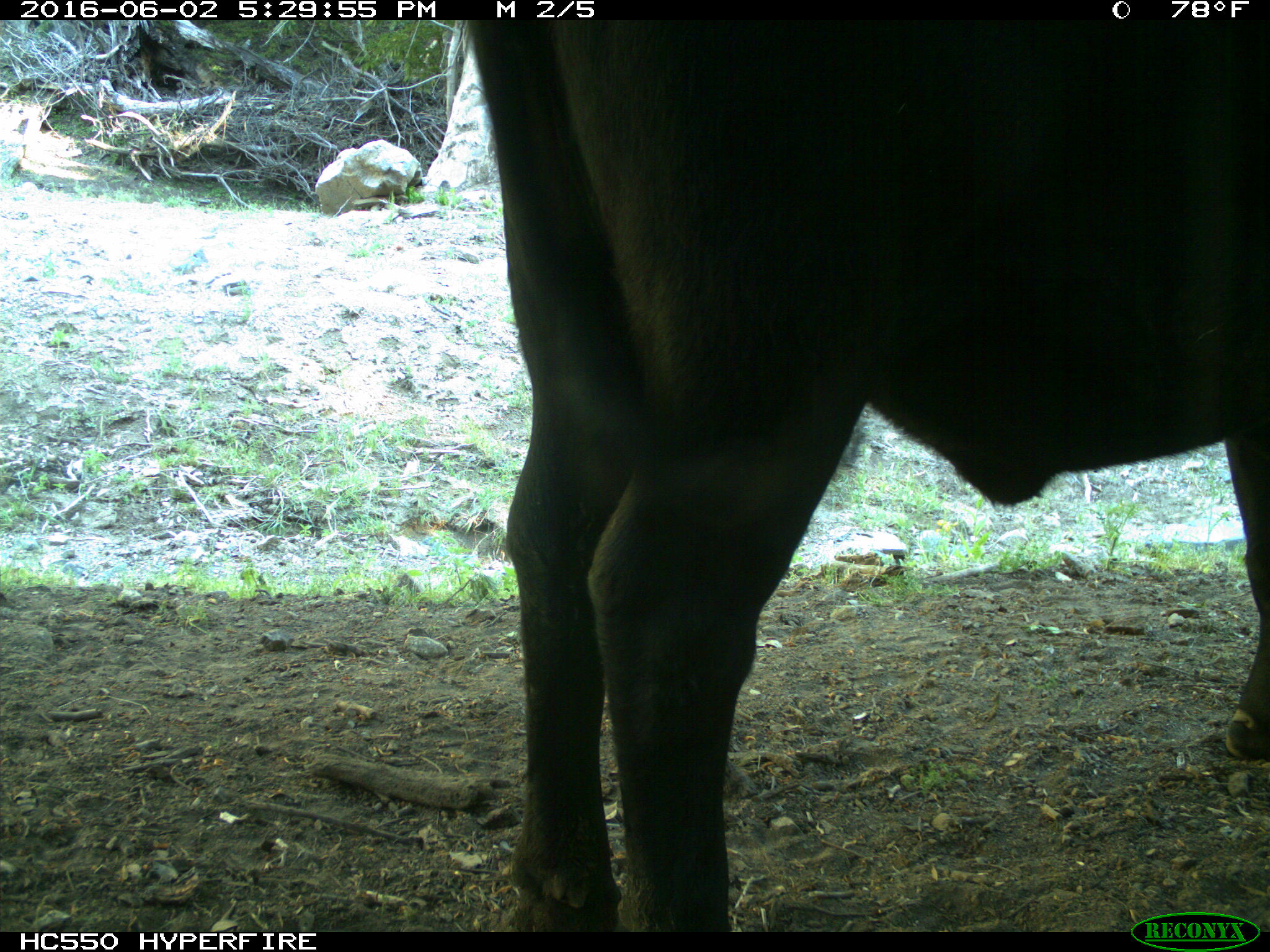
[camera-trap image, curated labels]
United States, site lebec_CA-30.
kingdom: Animalia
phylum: Chordata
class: Mammalia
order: Artiodactyla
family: Bovidae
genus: Bos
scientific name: Bos taurus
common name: domestic cow